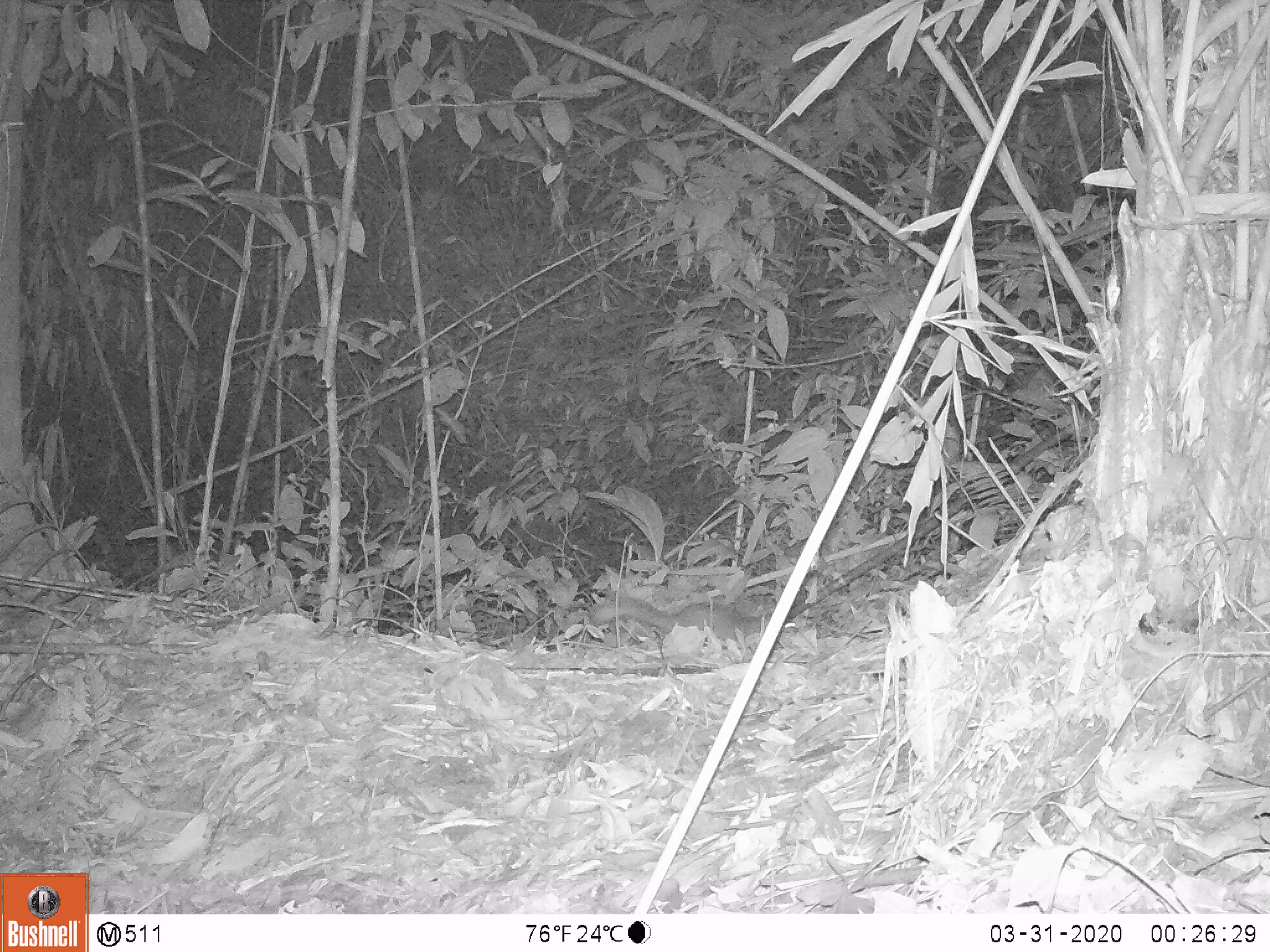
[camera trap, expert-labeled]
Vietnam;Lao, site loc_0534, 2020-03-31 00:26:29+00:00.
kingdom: Animalia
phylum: Chordata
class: Mammalia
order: Carnivora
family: Mustelidae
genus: Melogale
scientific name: Melogale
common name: ferret badger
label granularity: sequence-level